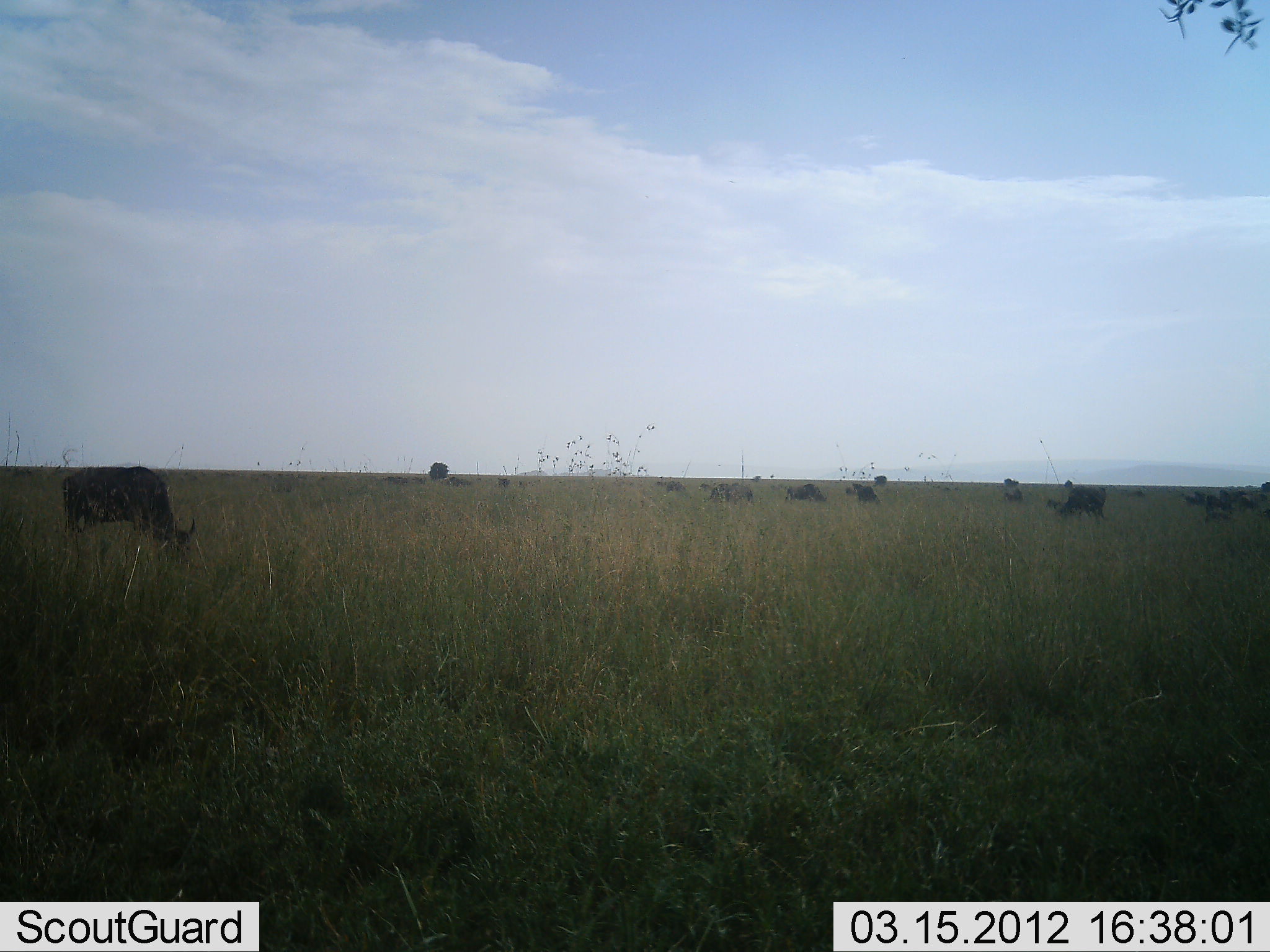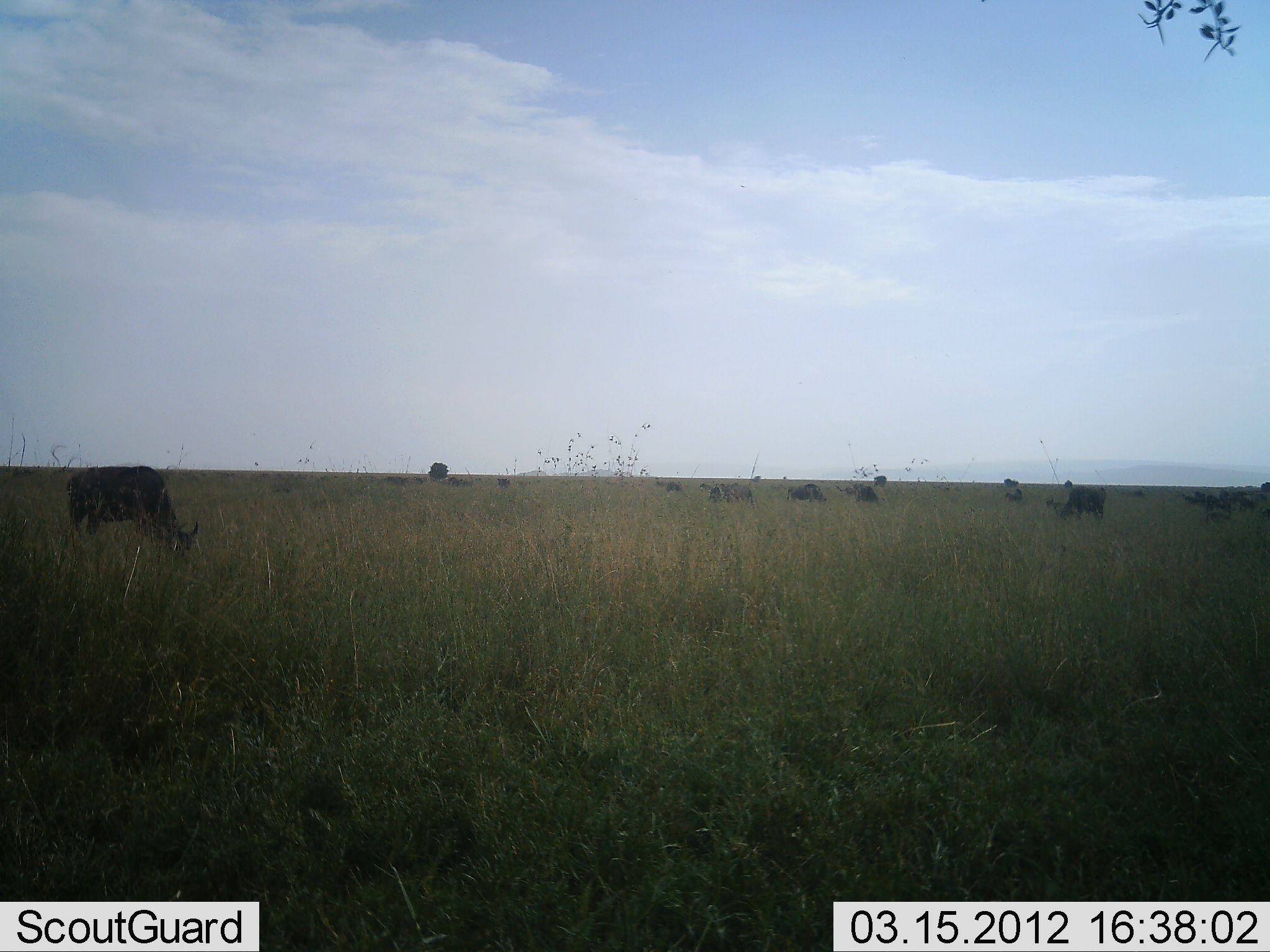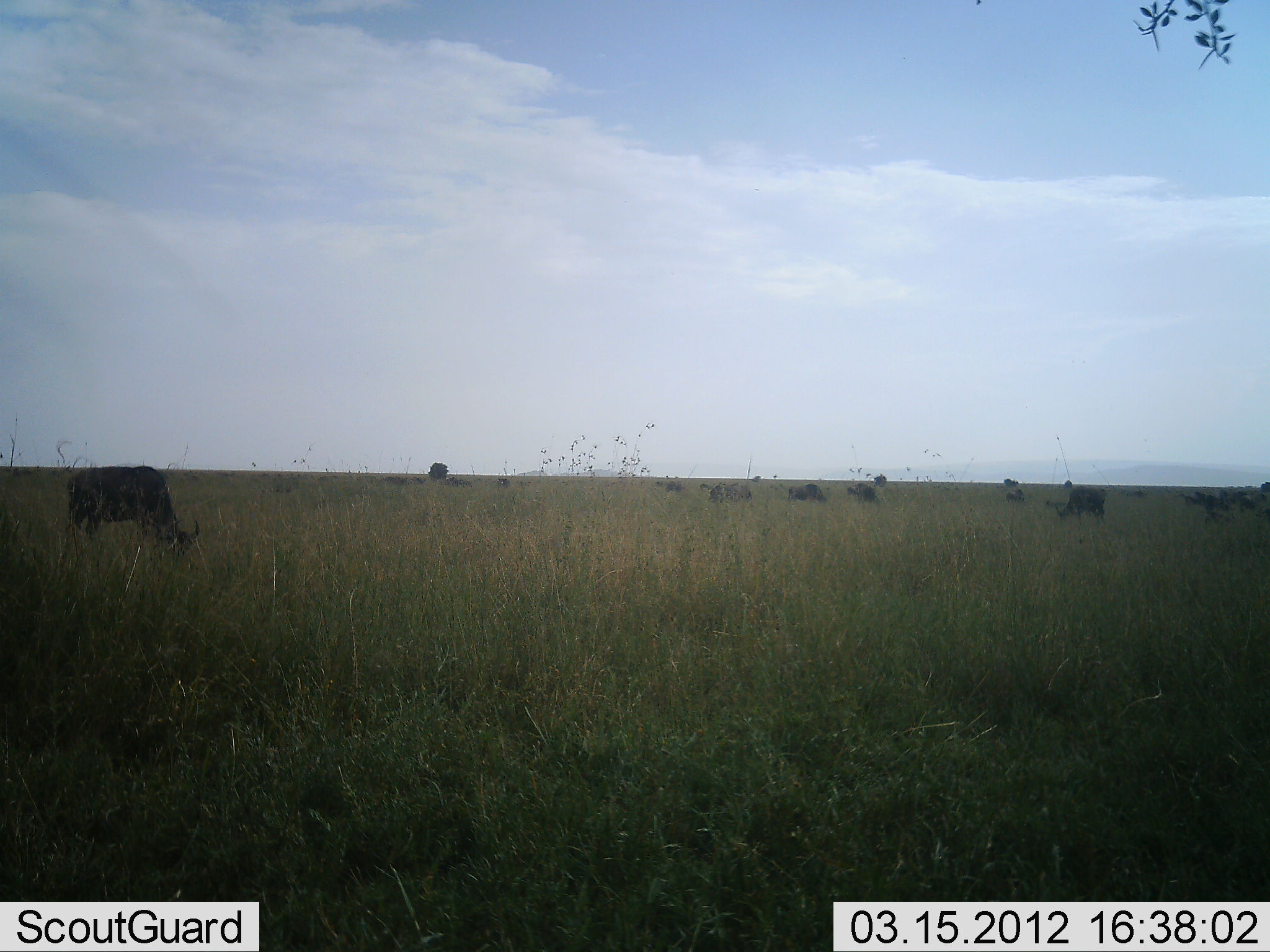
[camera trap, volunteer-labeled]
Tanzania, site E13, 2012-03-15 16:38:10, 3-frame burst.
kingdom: Animalia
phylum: Chordata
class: Mammalia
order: Artiodactyla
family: Bovidae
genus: Connochaetes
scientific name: Connochaetes taurinus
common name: blue wildebeest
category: wildebeest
Wildebeest (blue wildebeest) (Connochaetes taurinus), count 11-50. Behavior (volunteer vote fractions): standing 23%, resting 0%, moving 0%, interacting 0%. Young present (vote fraction): 8%. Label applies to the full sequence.